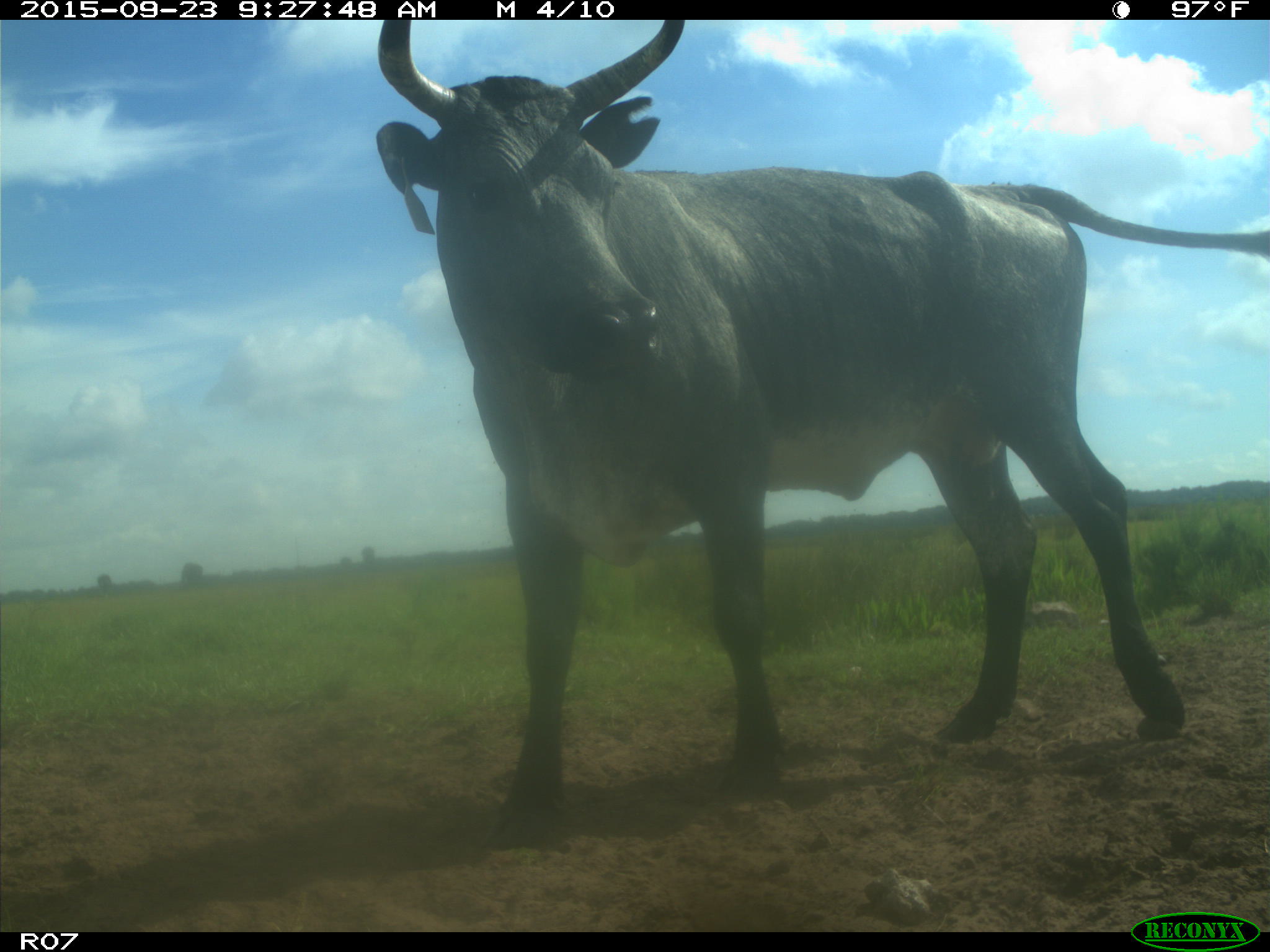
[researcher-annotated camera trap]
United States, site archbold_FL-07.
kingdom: Animalia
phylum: Chordata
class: Mammalia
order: Artiodactyla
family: Bovidae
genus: Bos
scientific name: Bos taurus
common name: domestic cow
Bos taurus (domestic cow).